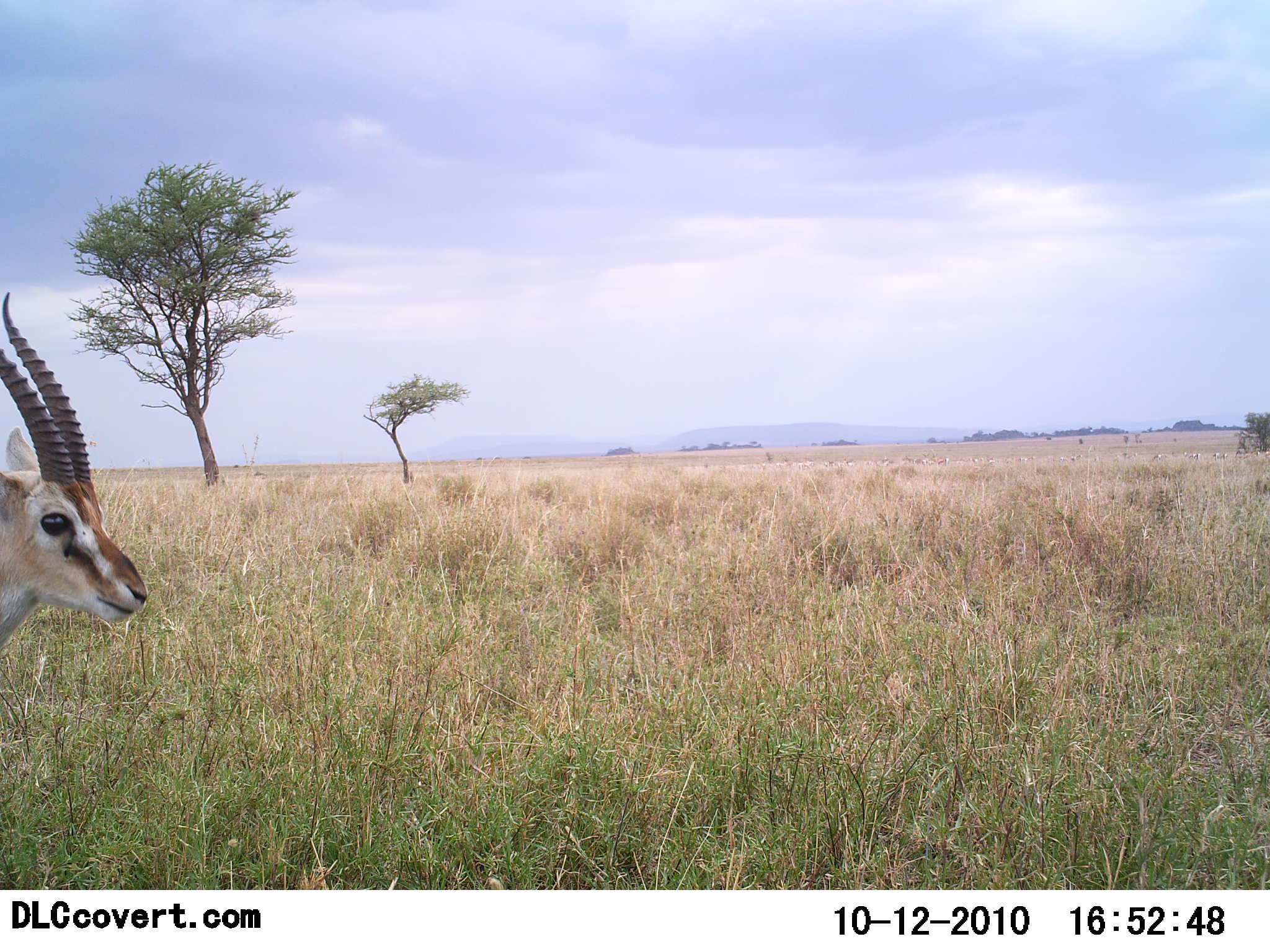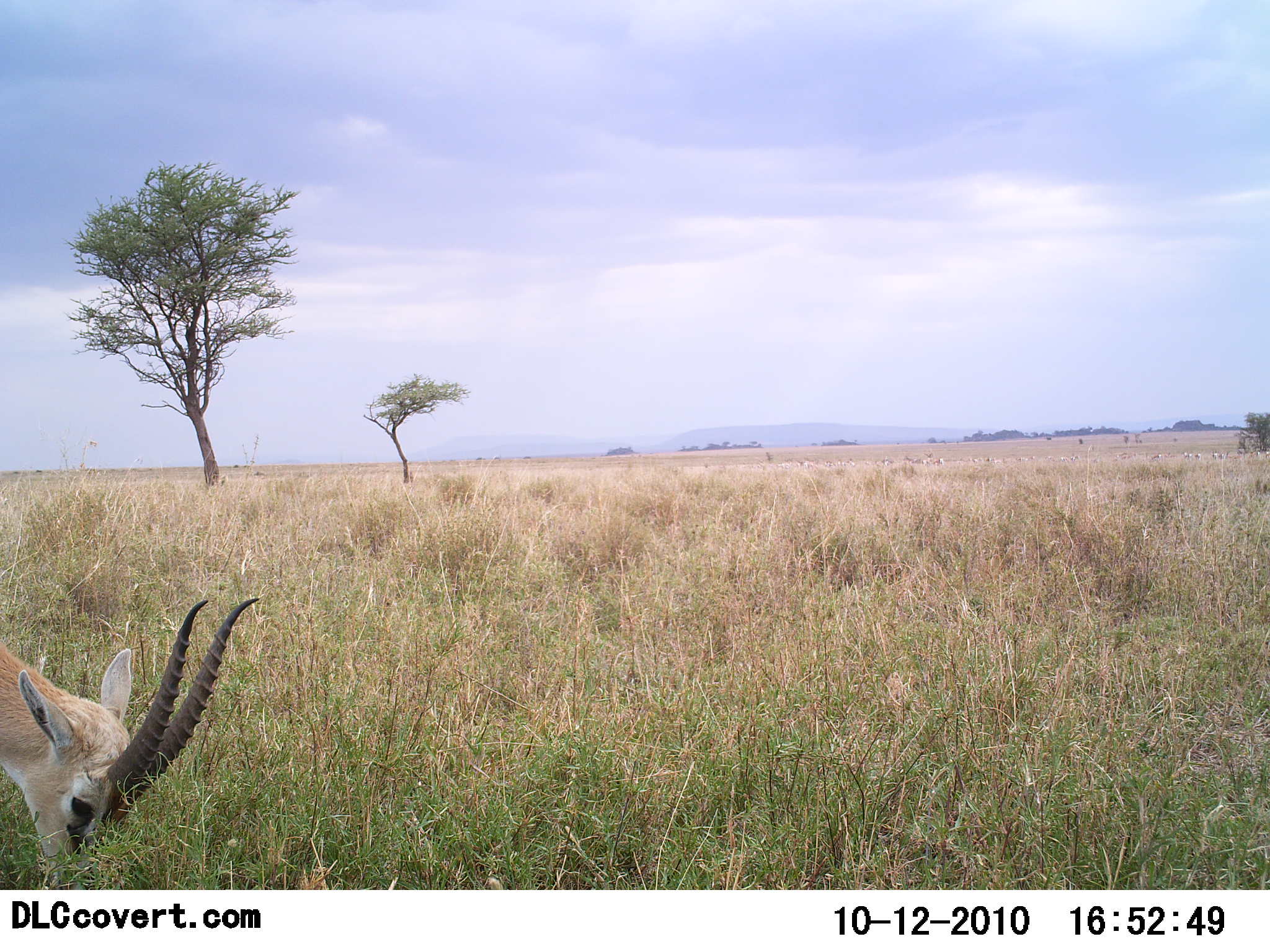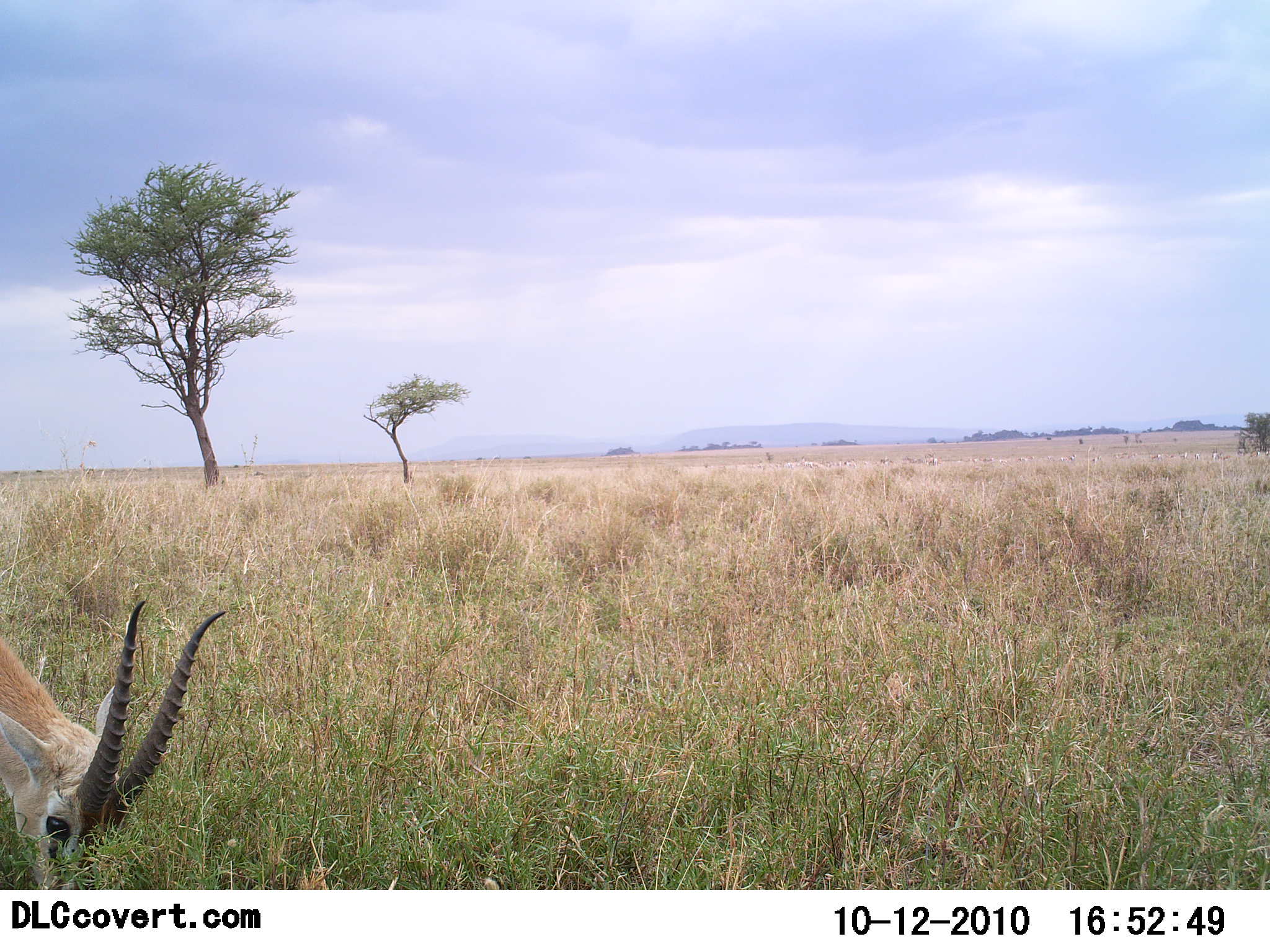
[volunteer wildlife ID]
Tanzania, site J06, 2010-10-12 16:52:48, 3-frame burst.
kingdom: Animalia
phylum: Chordata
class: Mammalia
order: Artiodactyla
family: Bovidae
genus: Eudorcas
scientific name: Eudorcas thomsonii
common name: thomson's gazelle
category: gazellethomsons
Gazellethomsons (thomson's gazelle) (Eudorcas thomsonii), count 1. Behavior (volunteer vote fractions): standing 60%, resting 0%, moving 0%, interacting 0%. Young present (vote fraction): 0%. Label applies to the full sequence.